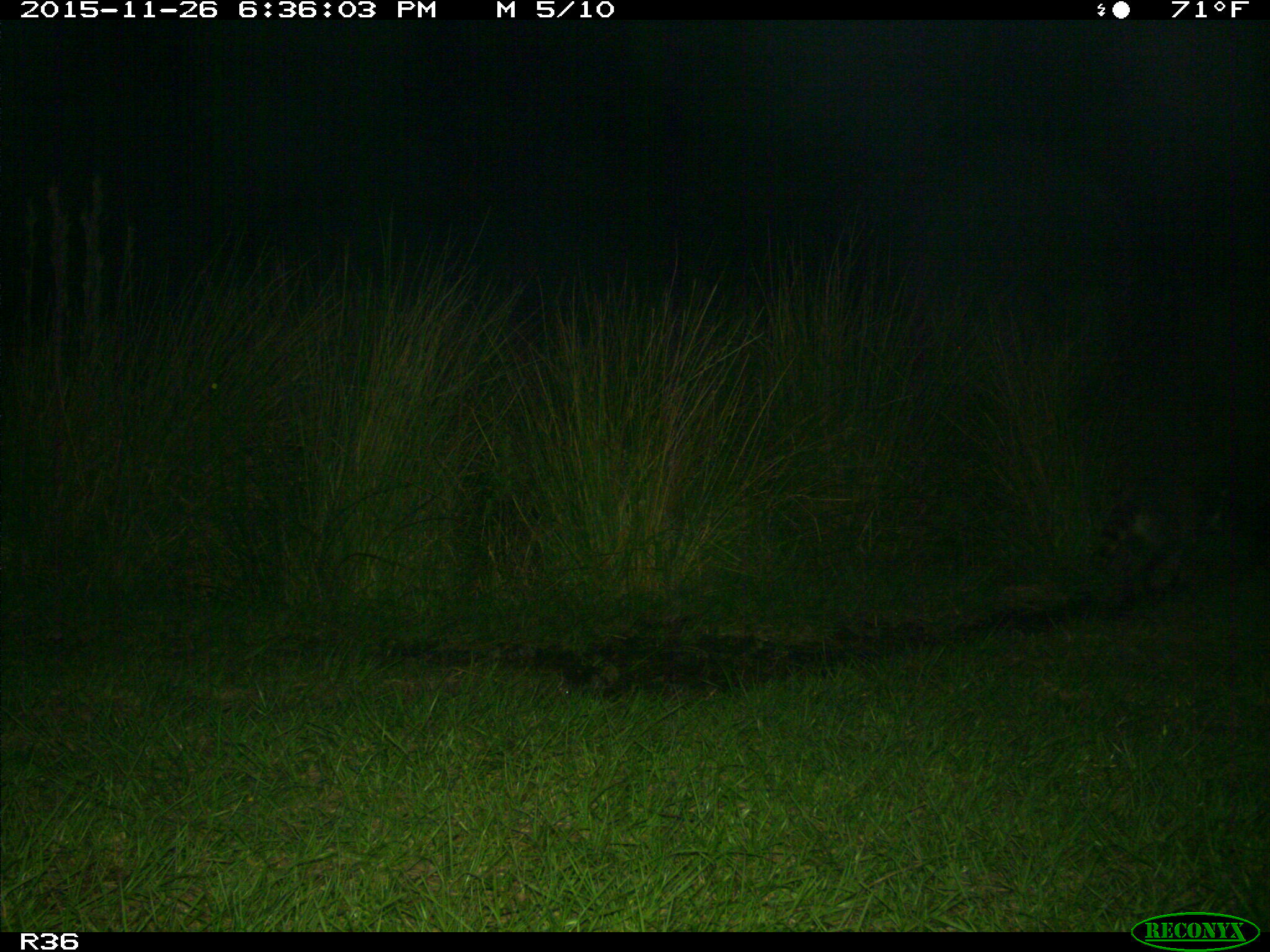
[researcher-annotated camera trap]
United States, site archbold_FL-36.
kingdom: Animalia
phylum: Chordata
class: Mammalia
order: Carnivora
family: Procyonidae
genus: Procyon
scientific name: Procyon lotor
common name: common raccoon